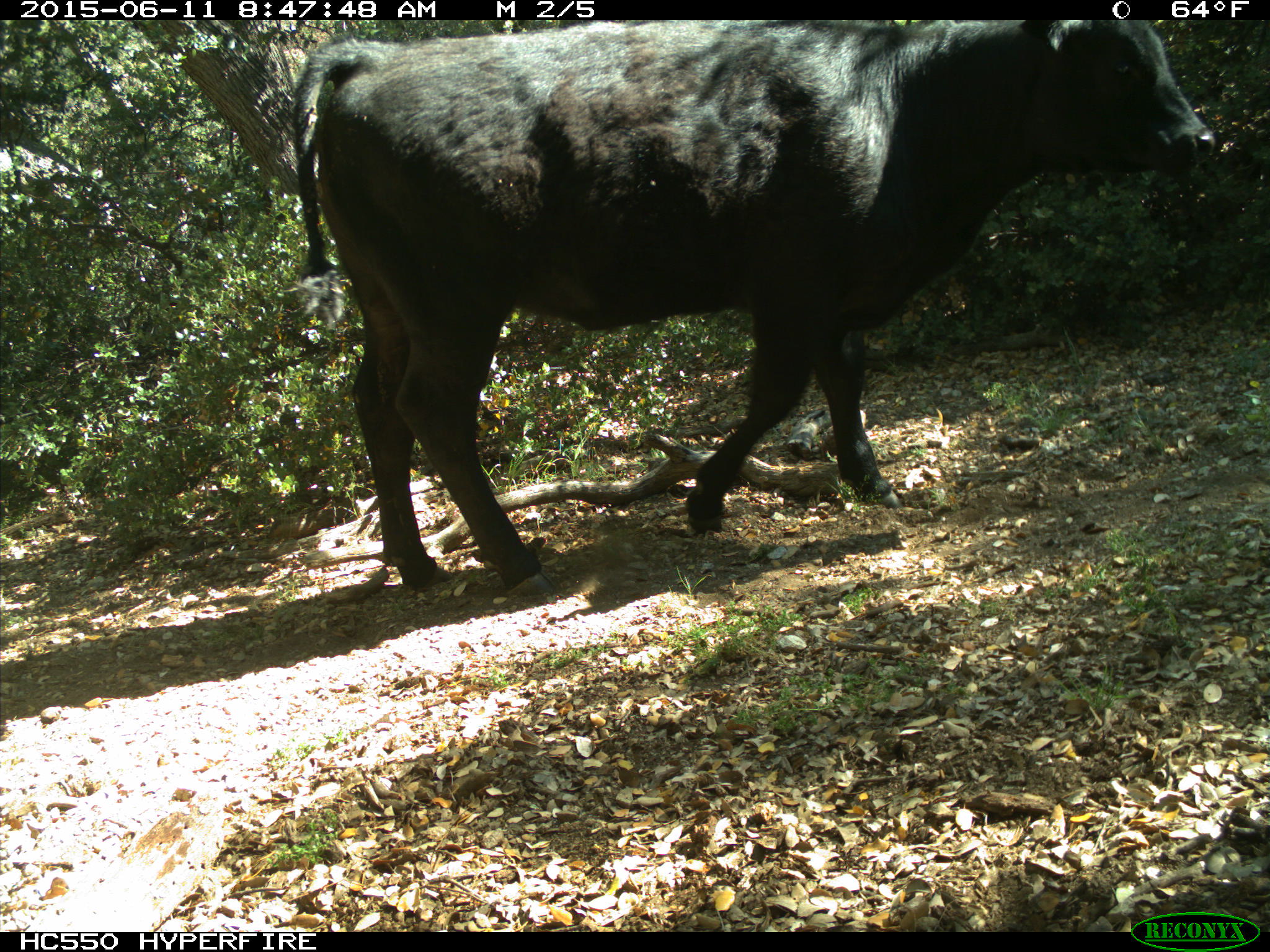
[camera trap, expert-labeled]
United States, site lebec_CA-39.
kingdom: Animalia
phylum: Chordata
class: Mammalia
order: Artiodactyla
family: Bovidae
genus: Bos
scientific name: Bos taurus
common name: domestic cow